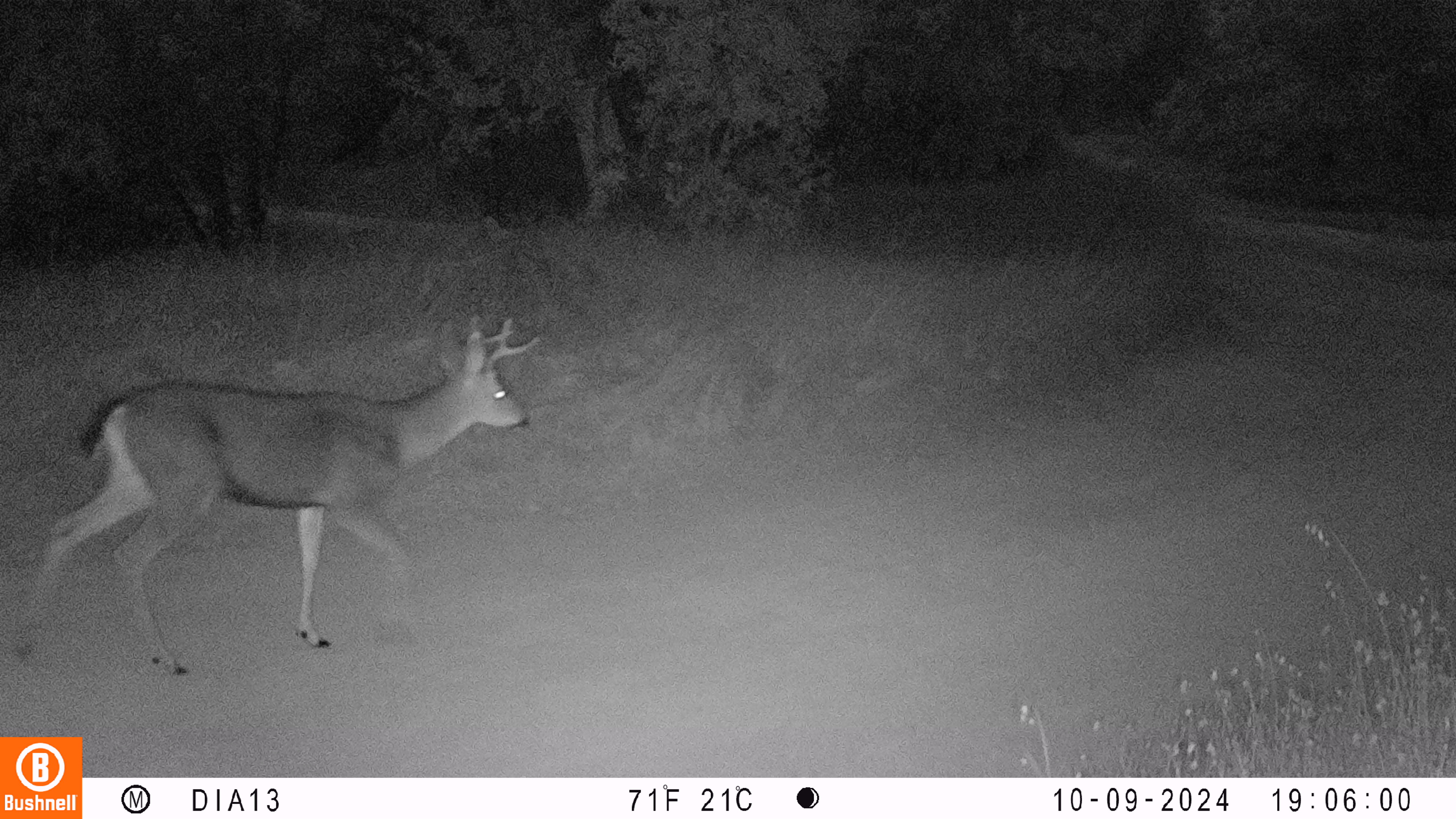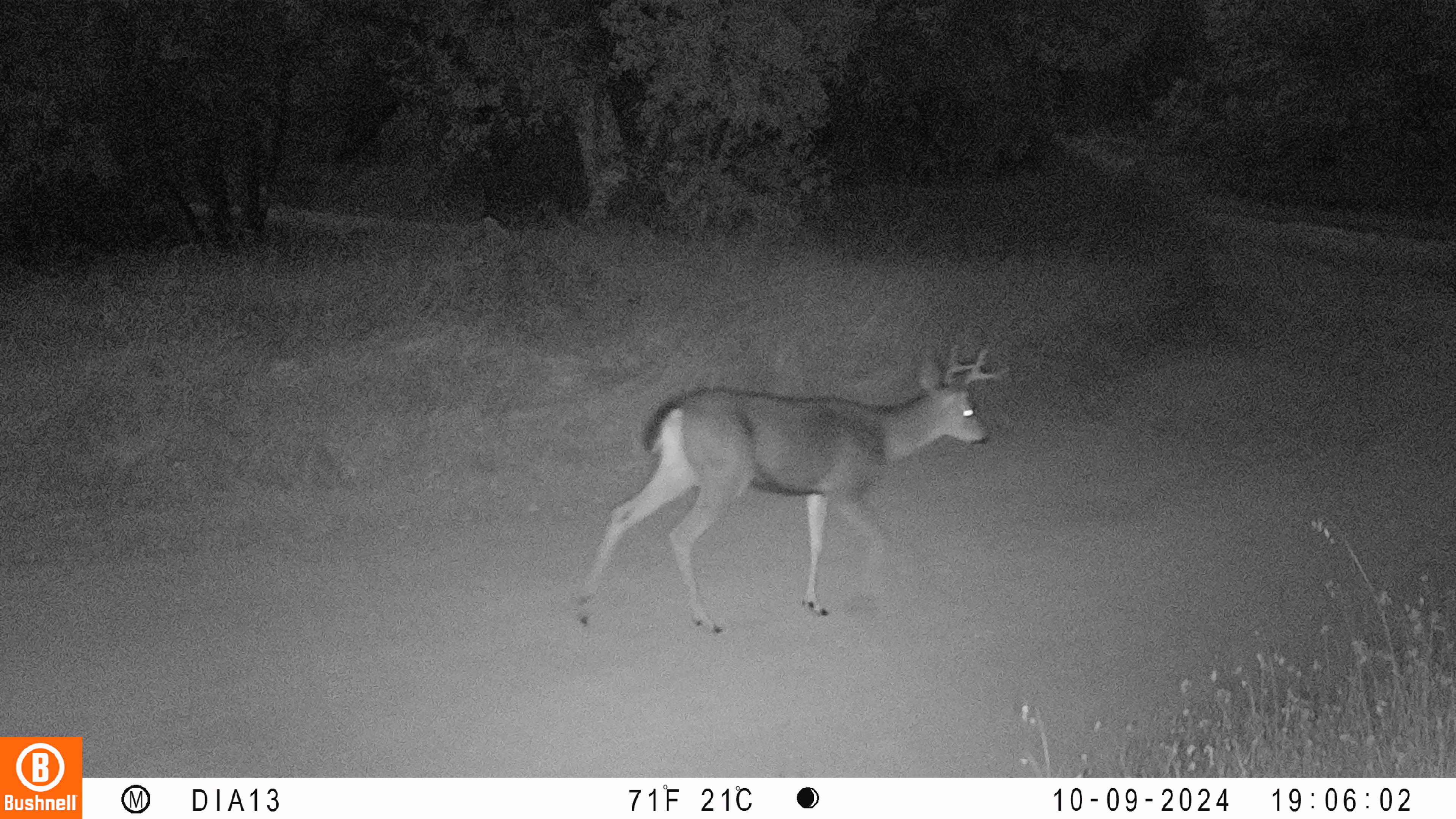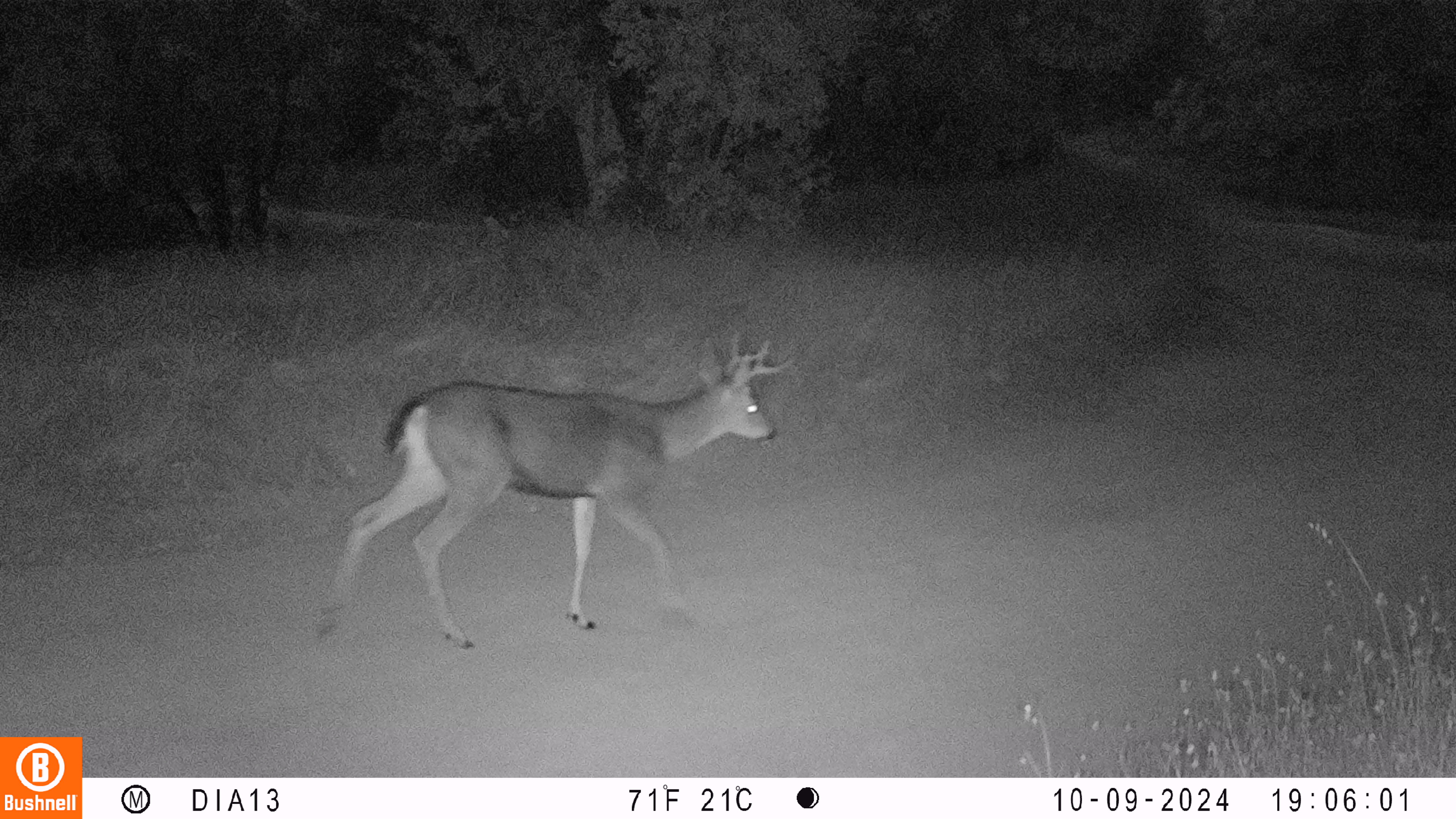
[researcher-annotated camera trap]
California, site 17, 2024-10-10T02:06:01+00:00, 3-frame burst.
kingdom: Animalia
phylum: Chordata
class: Mammalia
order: Artiodactyla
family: Cervidae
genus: Odocoileus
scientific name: Odocoileus hemionus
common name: mule deer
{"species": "mule deer (Odocoileus hemionus)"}